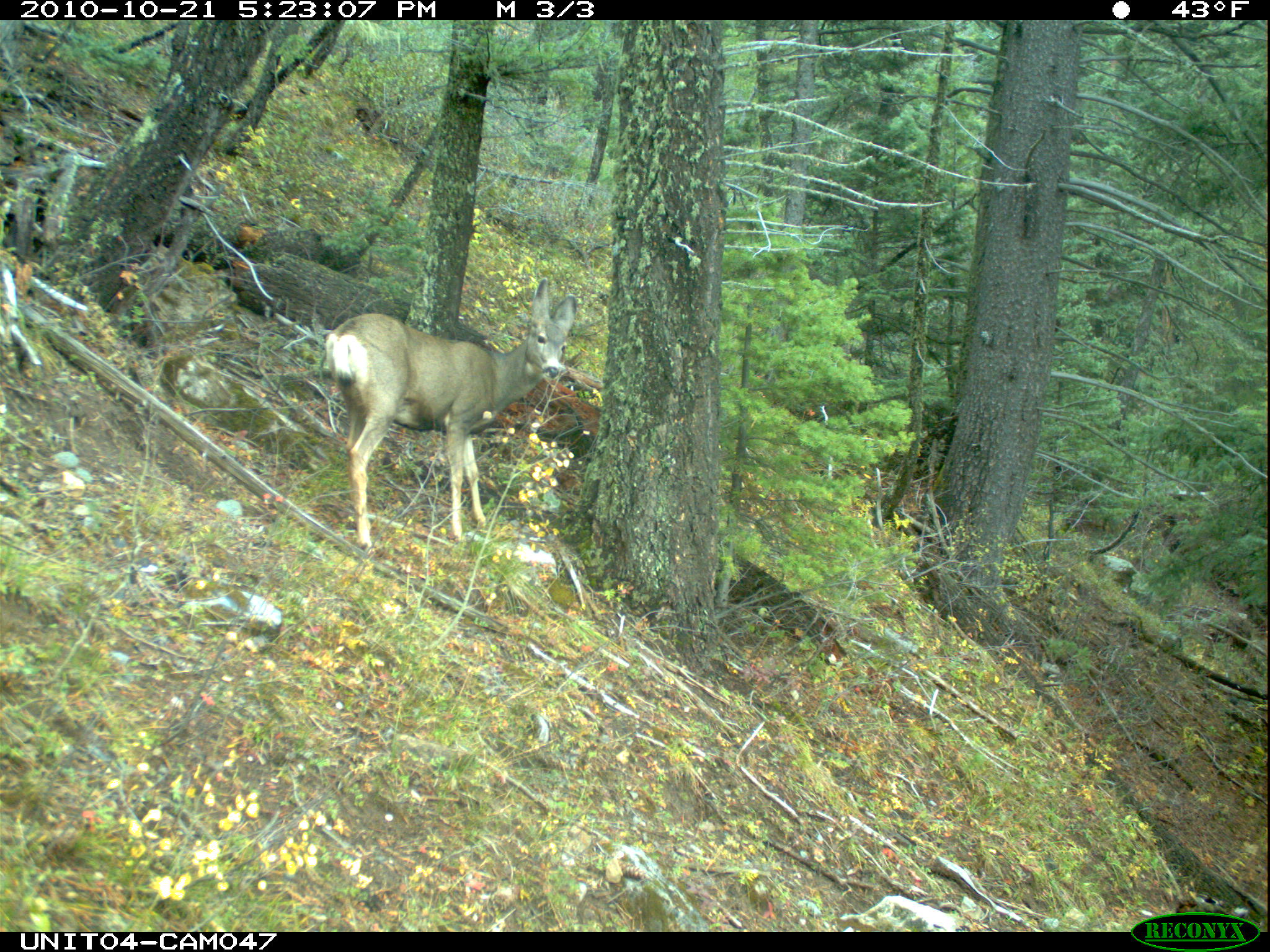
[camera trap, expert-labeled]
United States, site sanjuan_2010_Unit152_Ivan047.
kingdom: Animalia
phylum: Chordata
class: Mammalia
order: Artiodactyla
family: Cervidae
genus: Odocoileus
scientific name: Odocoileus hemionus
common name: mule deer